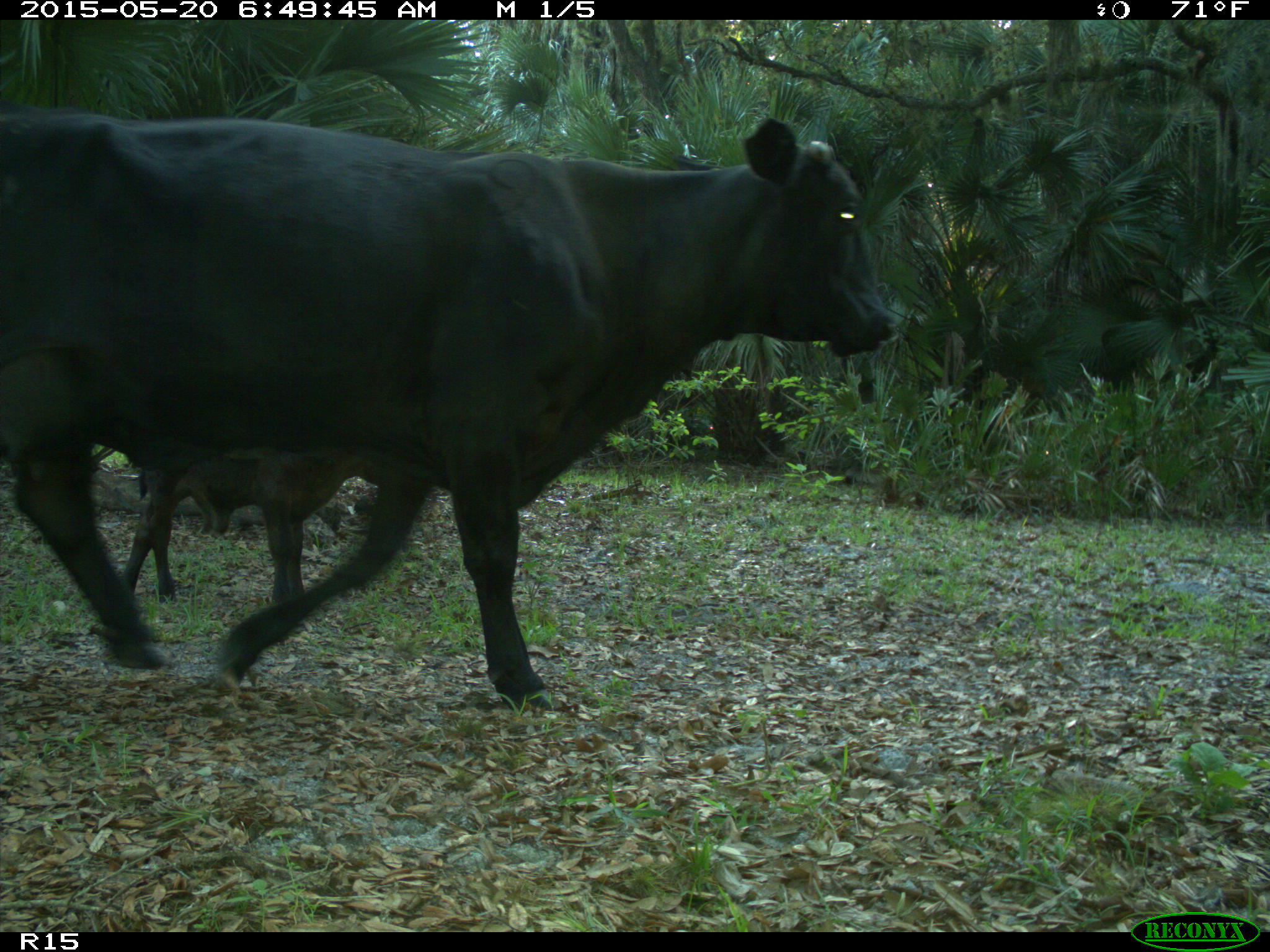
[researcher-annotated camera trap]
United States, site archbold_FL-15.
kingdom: Animalia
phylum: Chordata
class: Mammalia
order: Artiodactyla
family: Bovidae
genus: Bos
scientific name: Bos taurus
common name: domestic cow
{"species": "Bos taurus (domestic cow)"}